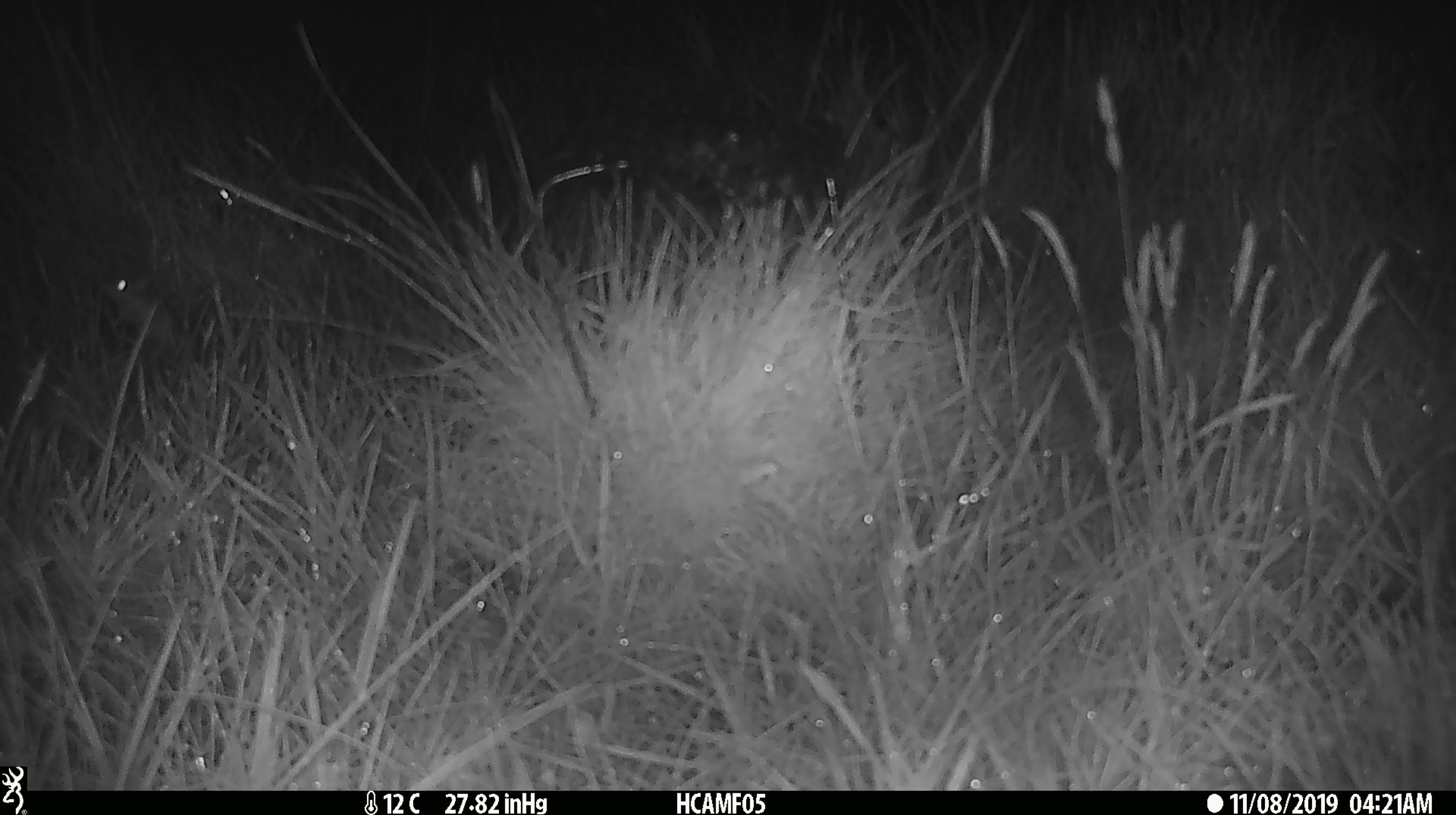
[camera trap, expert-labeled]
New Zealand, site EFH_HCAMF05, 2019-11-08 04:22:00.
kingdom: Animalia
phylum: Chordata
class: Mammalia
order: Rodentia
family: Muridae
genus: Mus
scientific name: Mus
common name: mouse